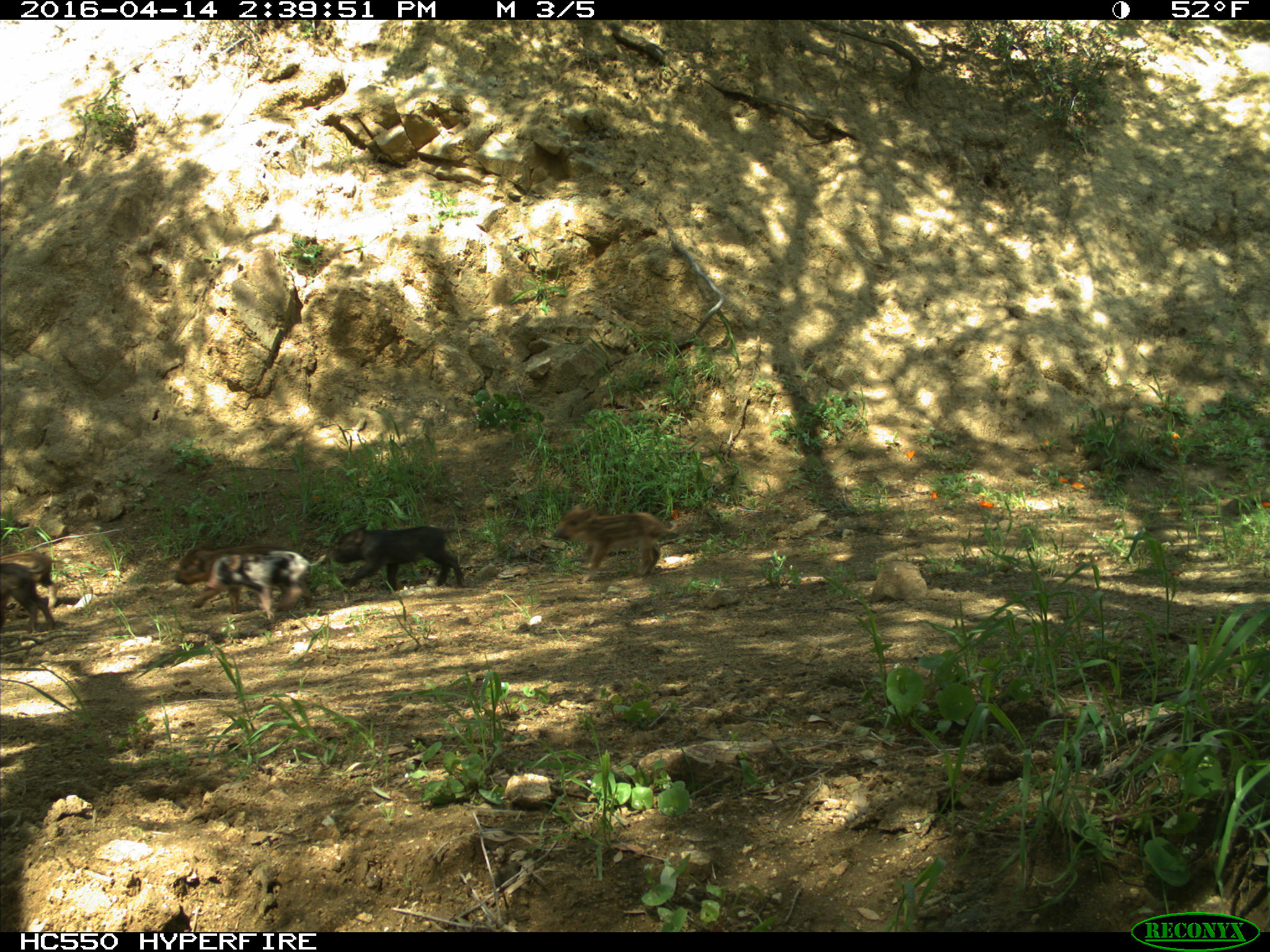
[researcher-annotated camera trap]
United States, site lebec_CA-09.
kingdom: Animalia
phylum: Chordata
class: Mammalia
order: Artiodactyla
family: Suidae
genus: Sus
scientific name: Sus scrofa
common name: wild boar